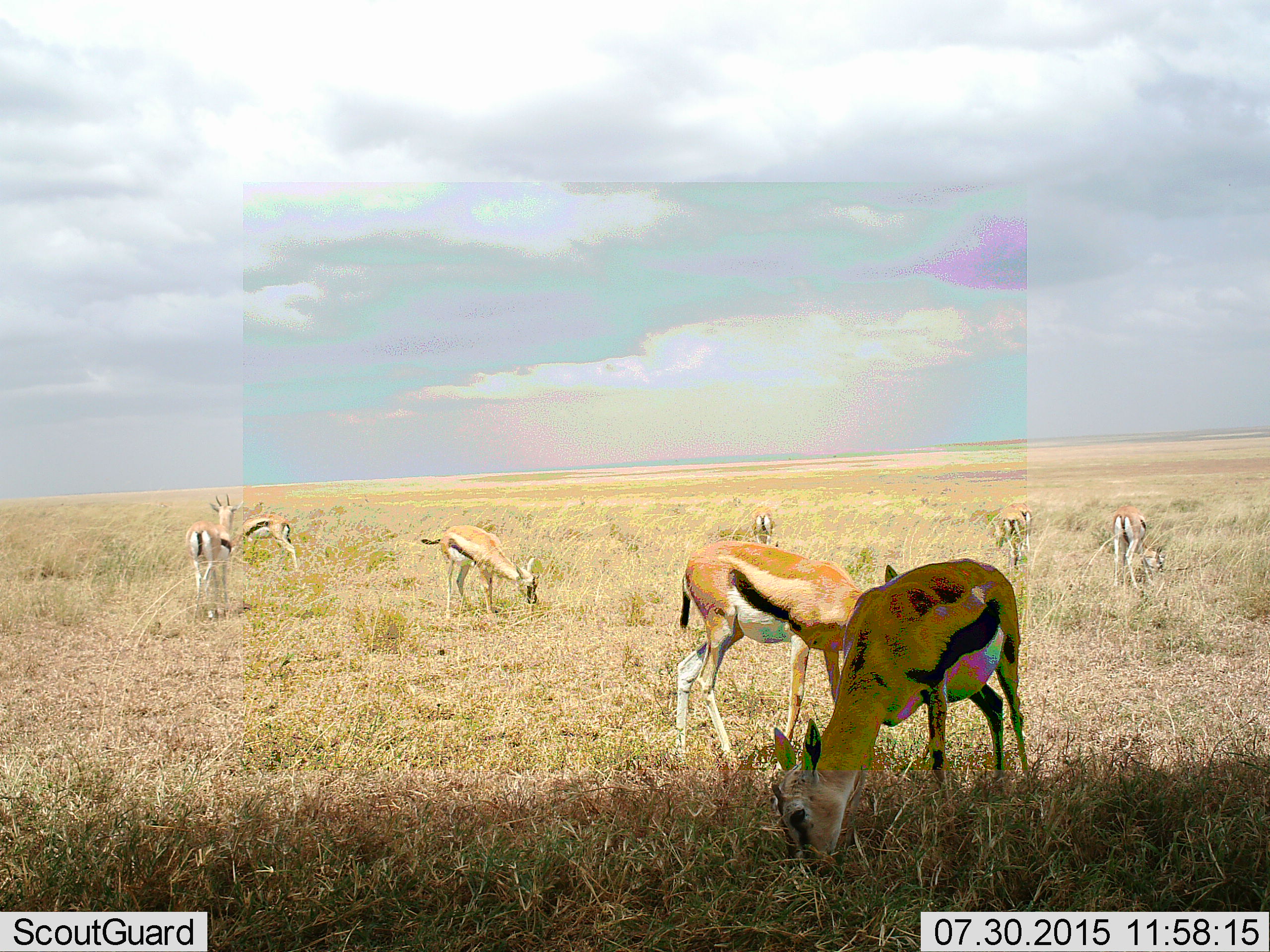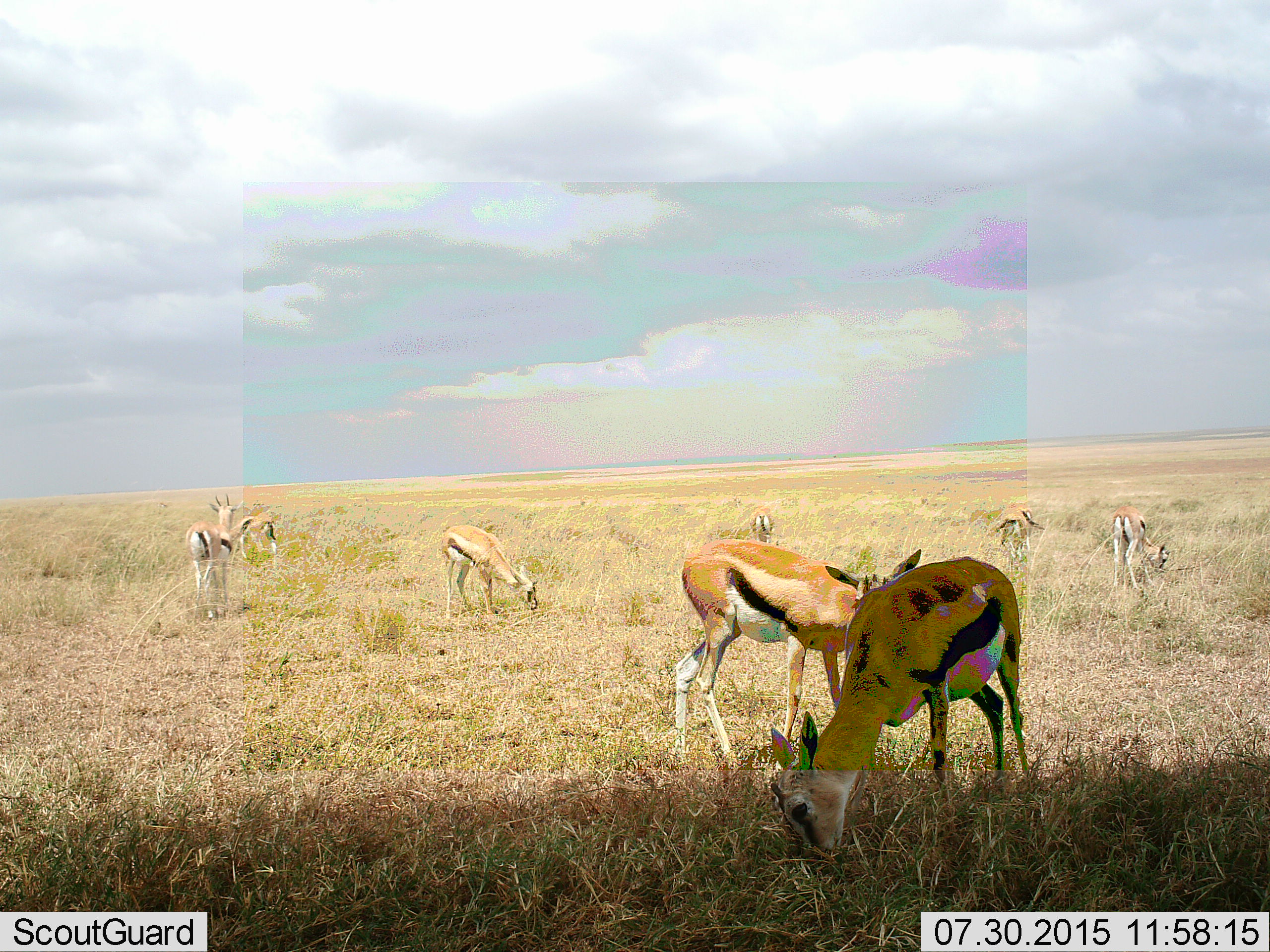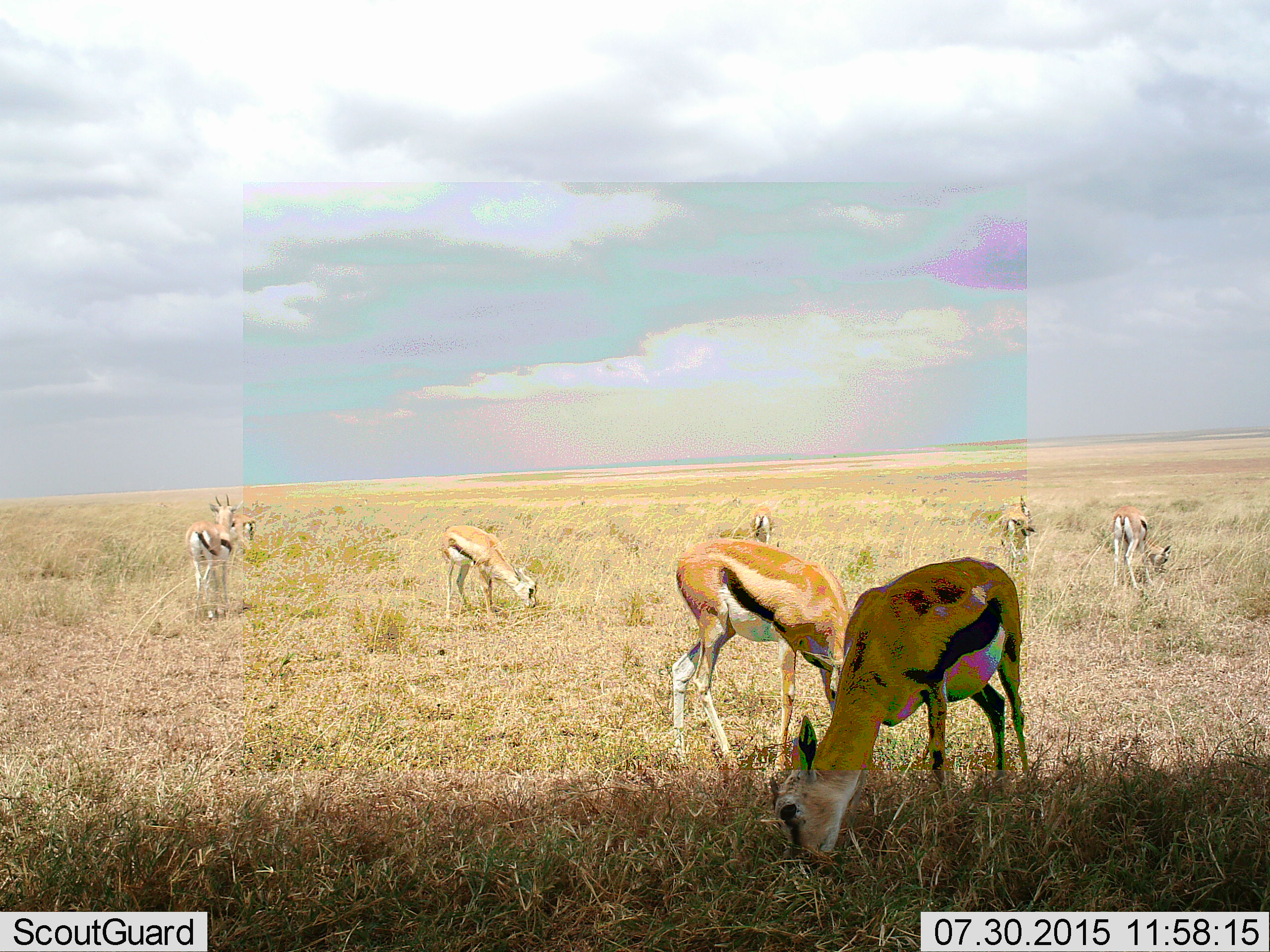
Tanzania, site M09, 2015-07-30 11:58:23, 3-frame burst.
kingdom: Animalia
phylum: Chordata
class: Mammalia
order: Artiodactyla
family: Bovidae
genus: Eudorcas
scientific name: Eudorcas thomsonii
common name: thomson's gazelle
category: gazellethomsons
Gazellethomsons (thomson's gazelle) (Eudorcas thomsonii), count 8. Behavior (volunteer vote fractions): standing 10%, resting 10%, moving 10%, interacting 0%. Young present (vote fraction): 10%. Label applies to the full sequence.